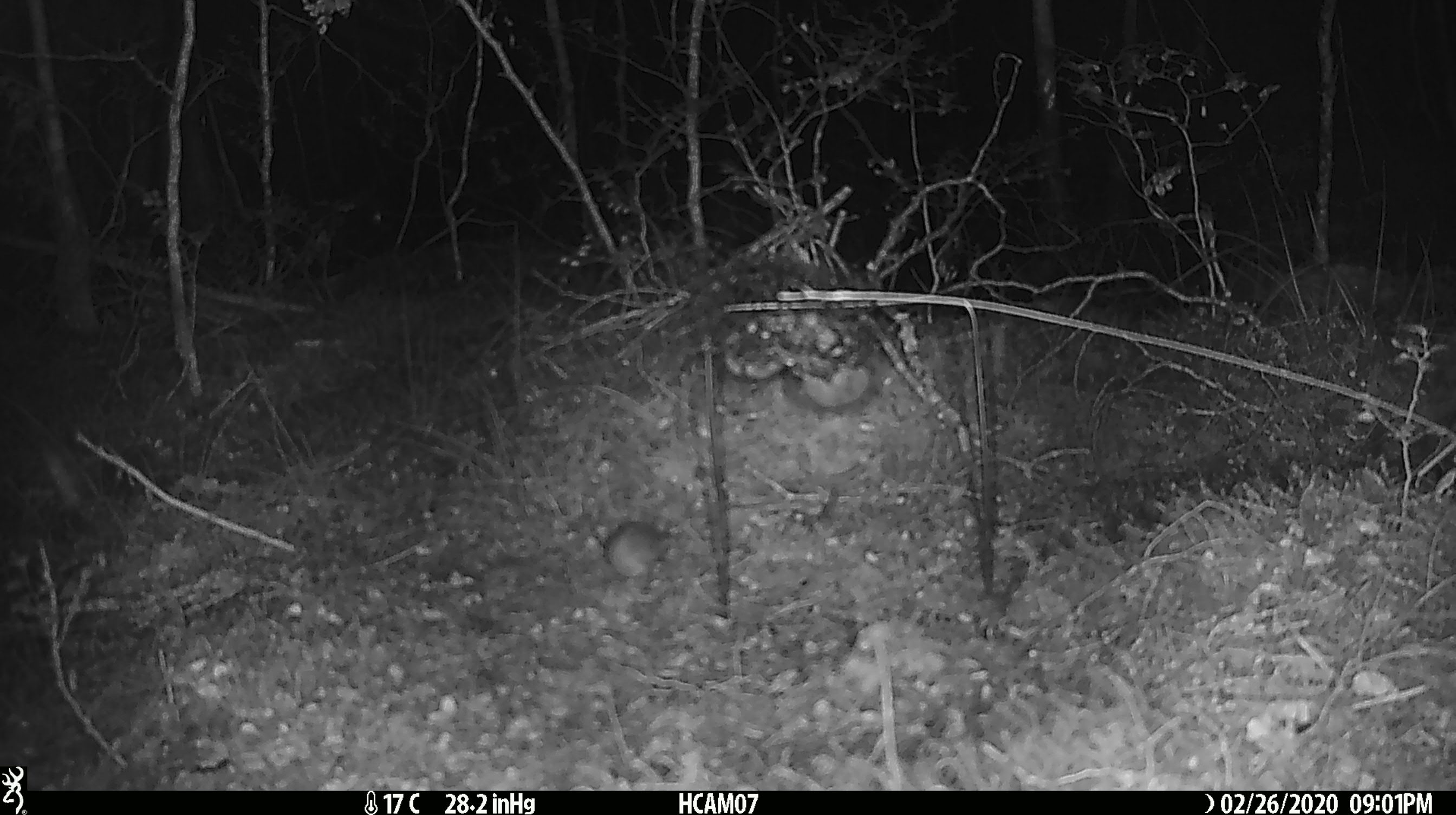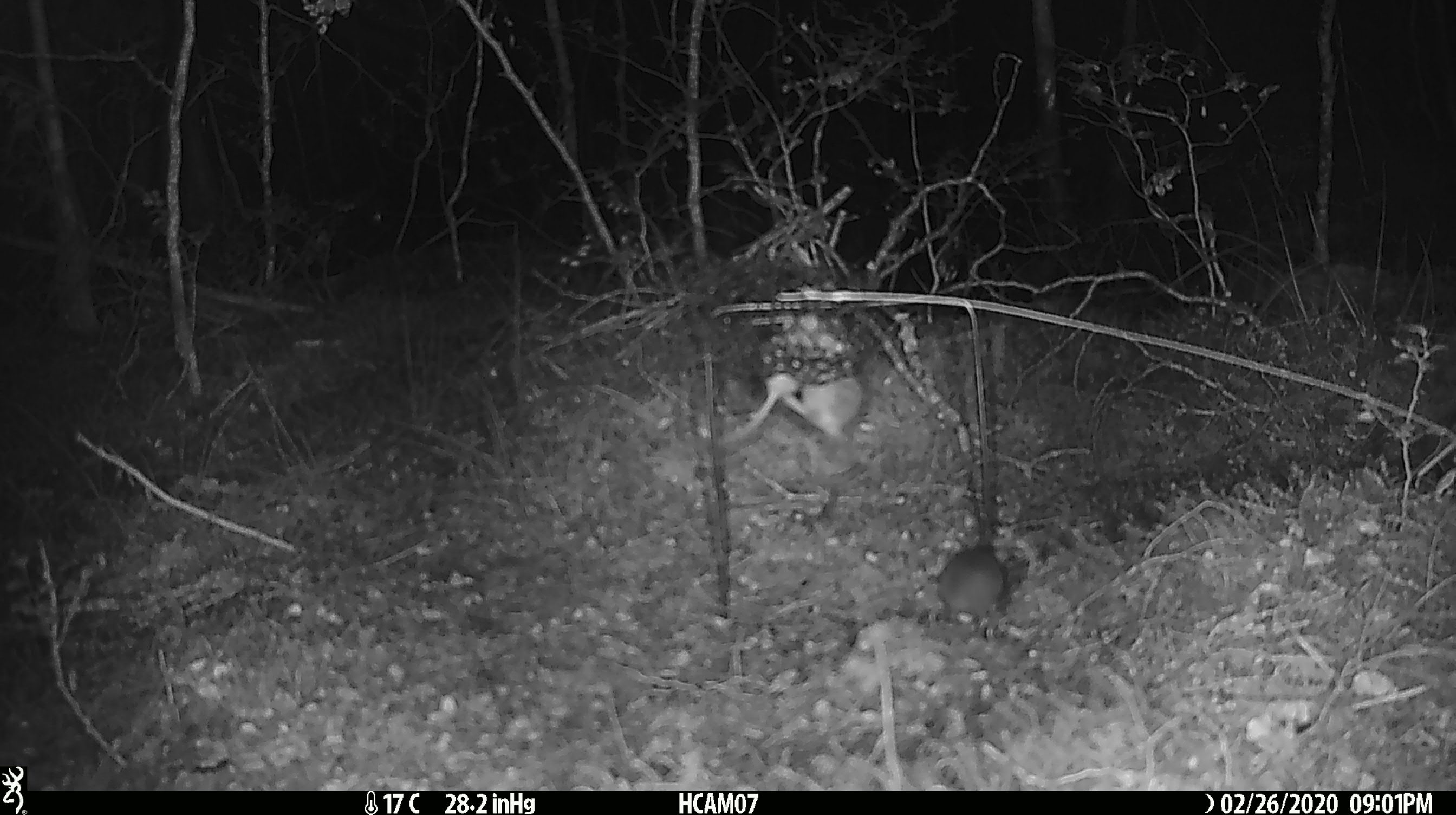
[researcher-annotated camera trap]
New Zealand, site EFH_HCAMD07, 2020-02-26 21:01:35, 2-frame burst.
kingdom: Animalia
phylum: Chordata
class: Mammalia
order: Rodentia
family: Muridae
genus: Mus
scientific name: Mus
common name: mouse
Mouse (Mus).